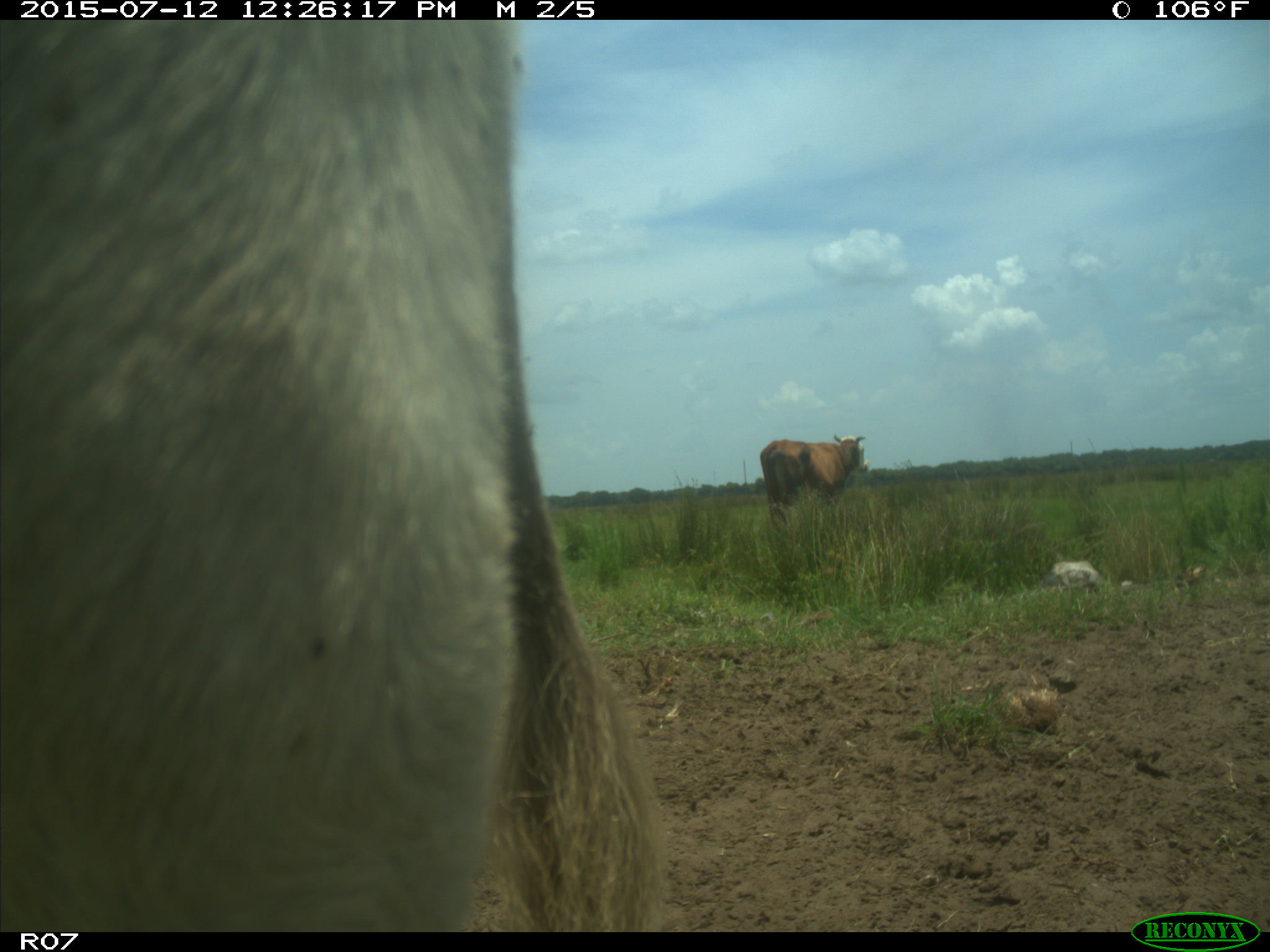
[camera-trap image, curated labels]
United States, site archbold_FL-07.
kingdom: Animalia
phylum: Chordata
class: Mammalia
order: Artiodactyla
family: Bovidae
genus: Bos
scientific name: Bos taurus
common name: domestic cow